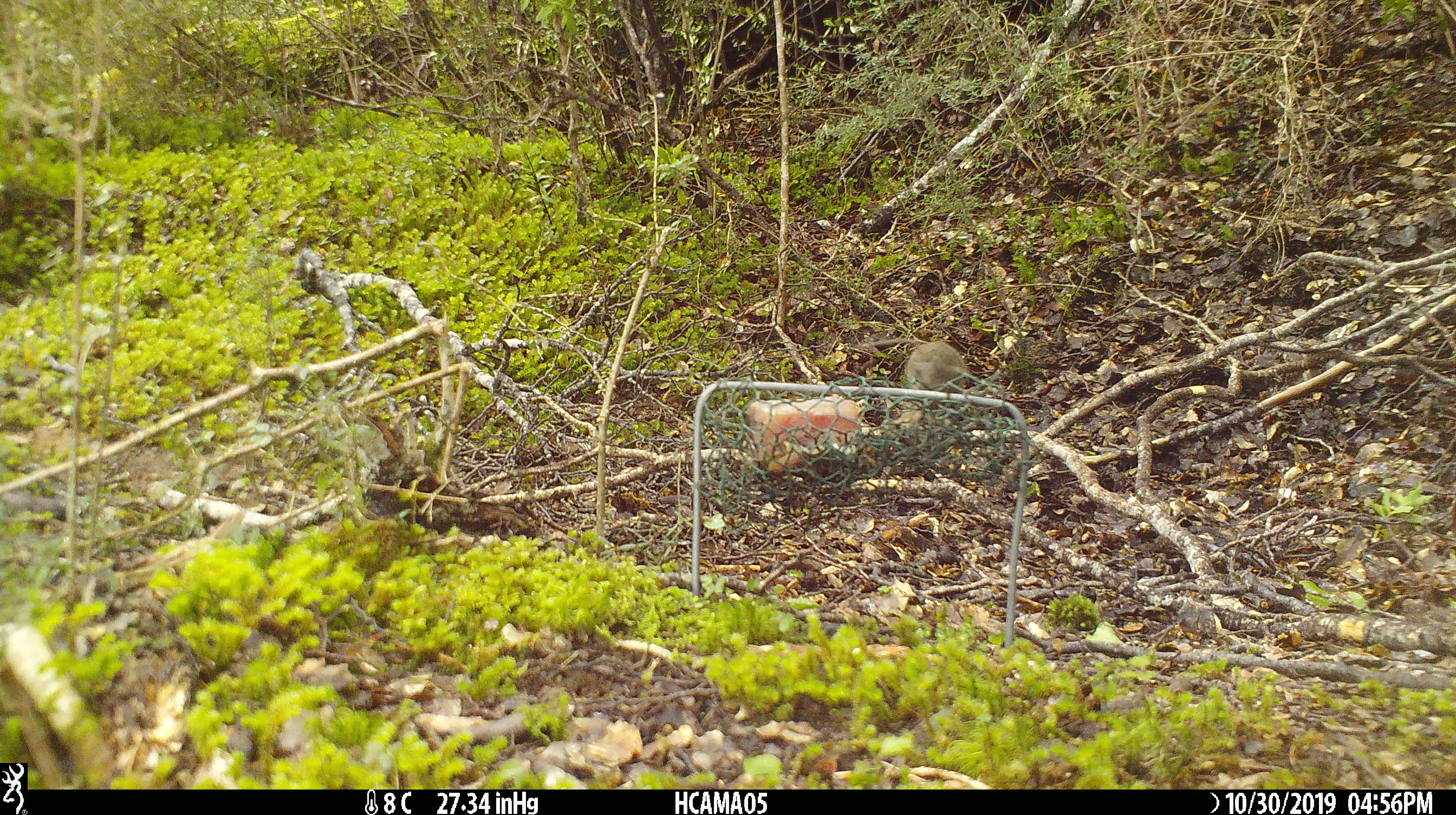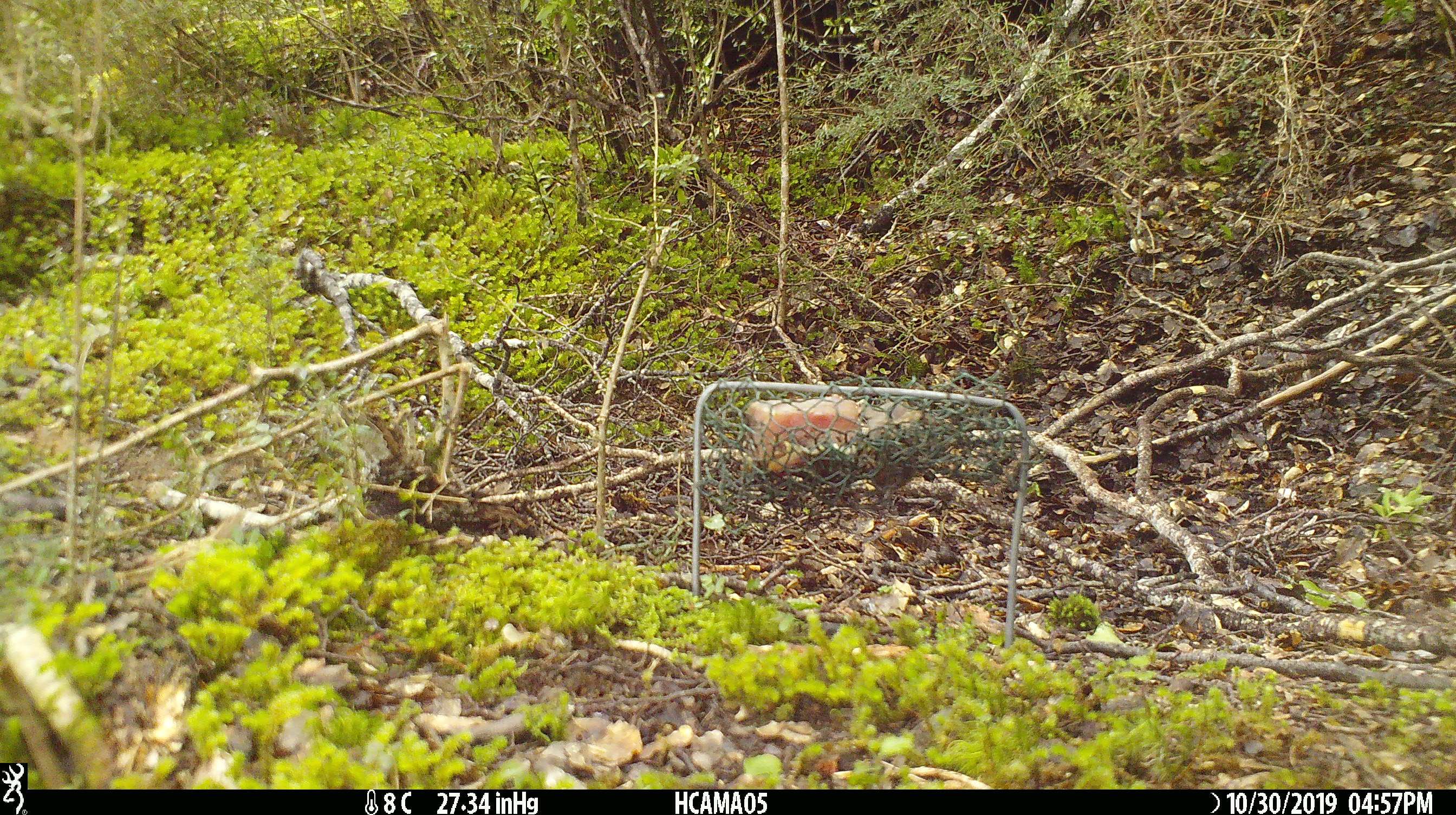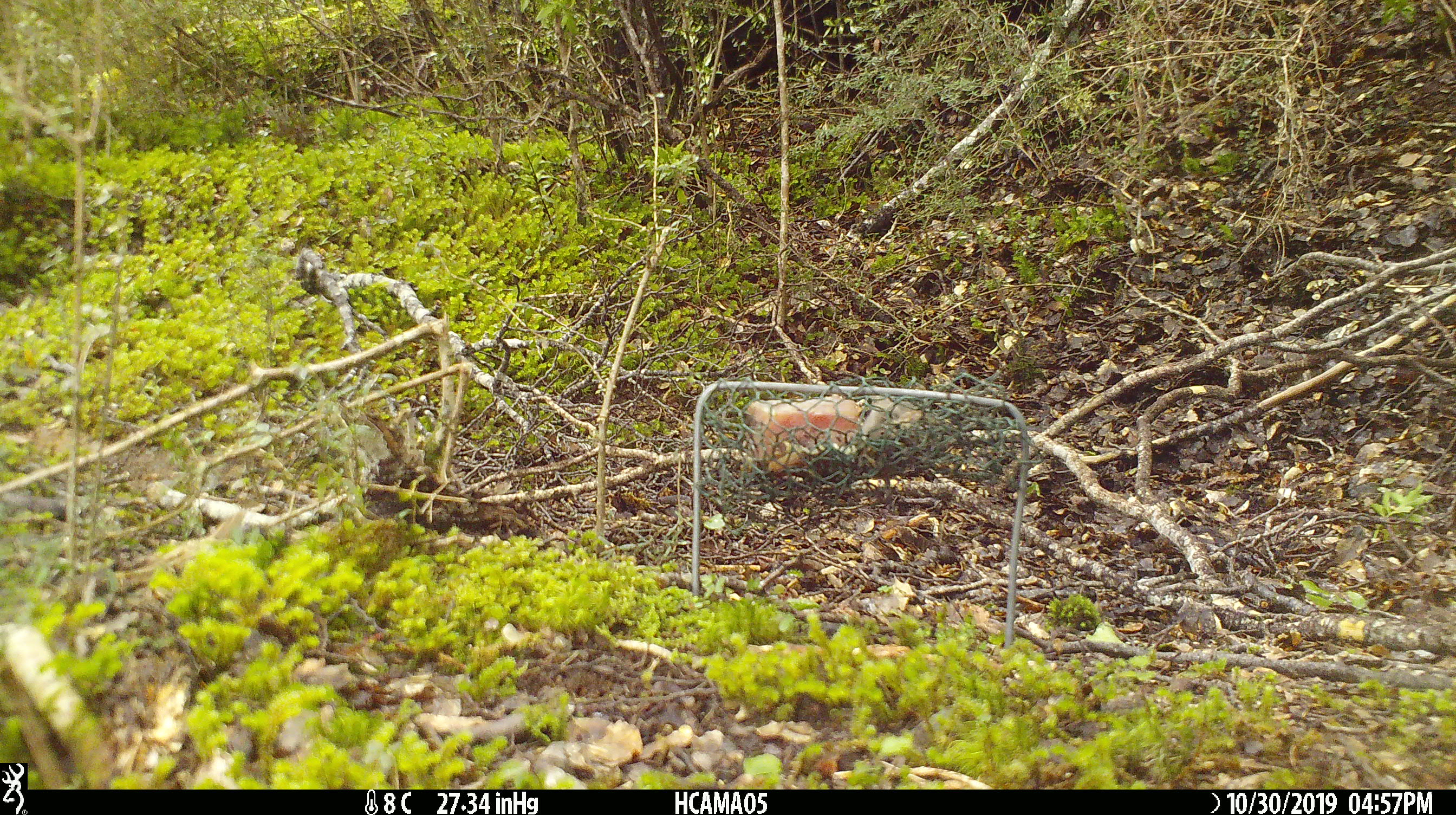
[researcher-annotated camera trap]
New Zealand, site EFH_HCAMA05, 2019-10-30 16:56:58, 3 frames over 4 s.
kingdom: Animalia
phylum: Chordata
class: Mammalia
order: Rodentia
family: Muridae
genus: Mus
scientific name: Mus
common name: mouse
Mouse (Mus).